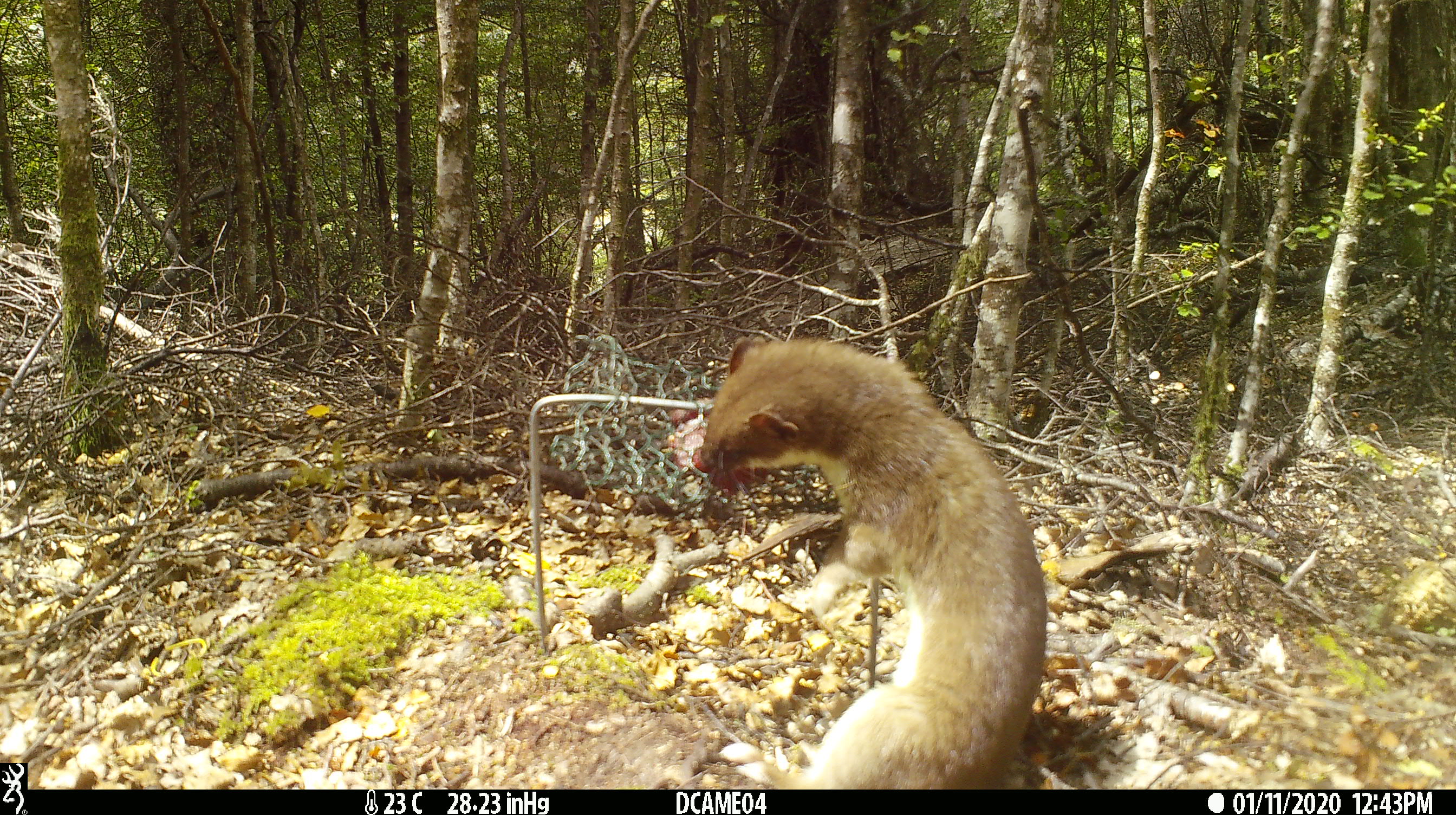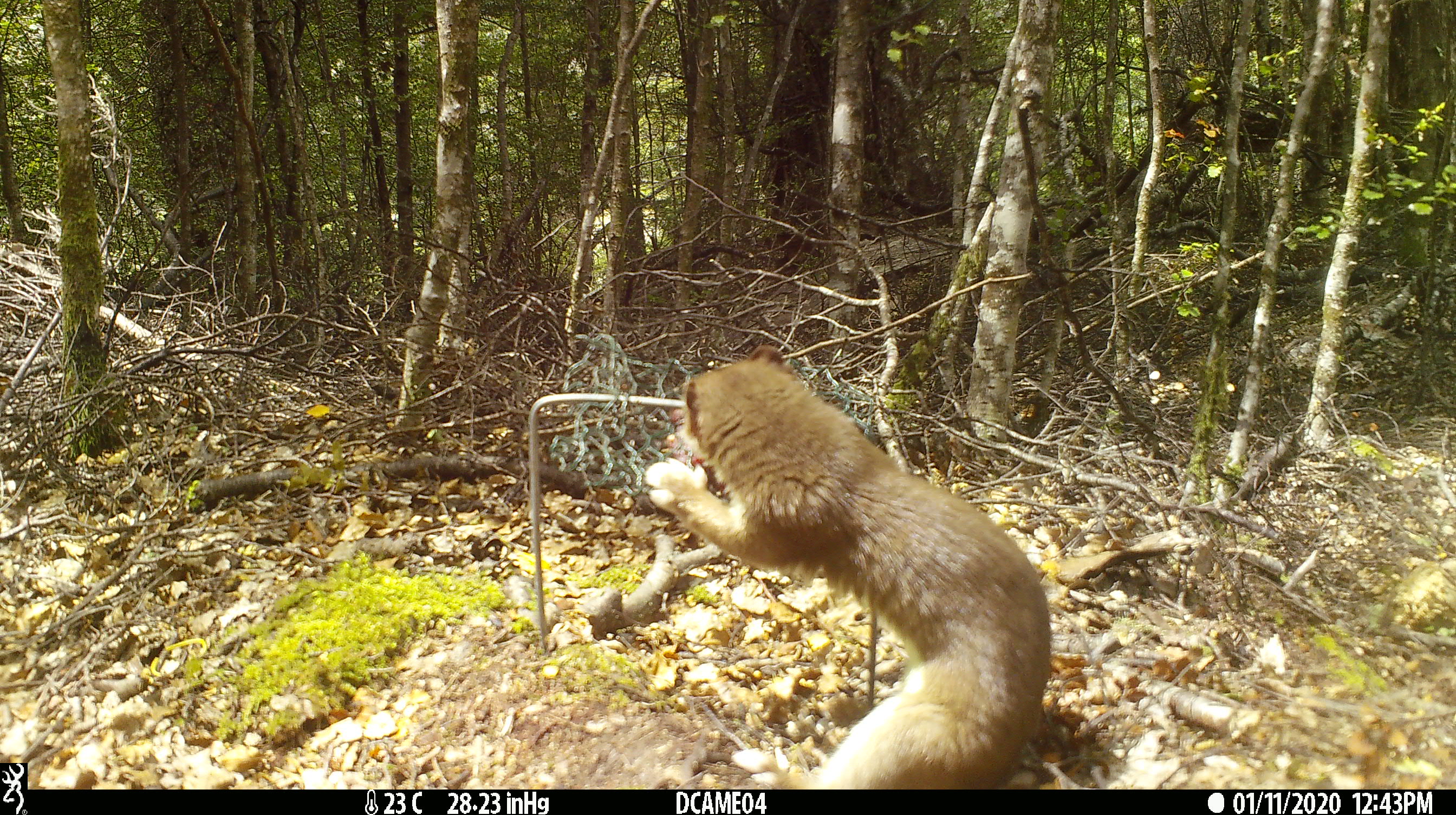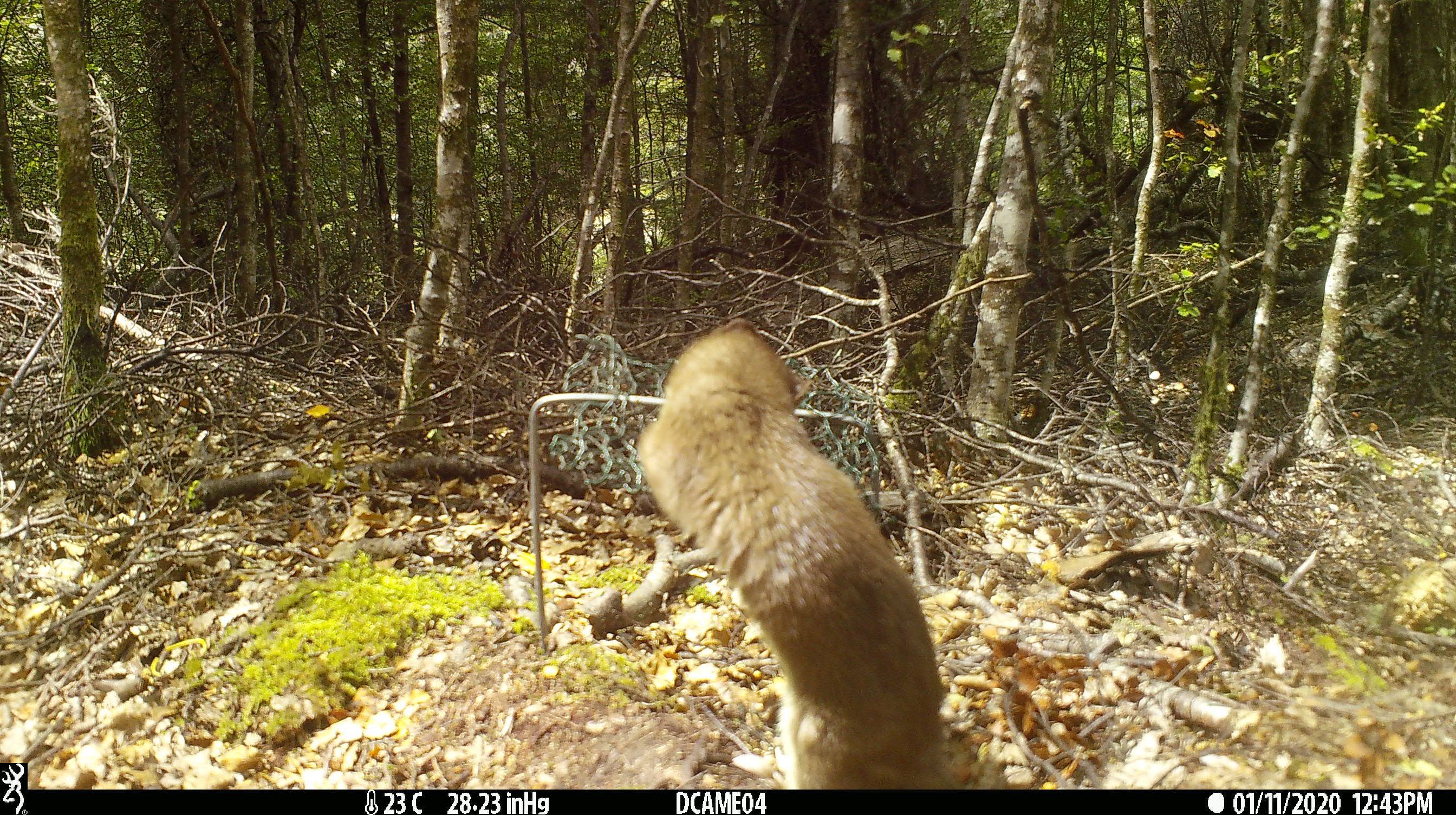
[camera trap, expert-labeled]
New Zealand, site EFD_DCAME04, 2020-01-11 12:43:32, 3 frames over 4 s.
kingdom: Animalia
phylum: Chordata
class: Mammalia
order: Carnivora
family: Mustelidae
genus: Mustela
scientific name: Mustela erminea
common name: stoat